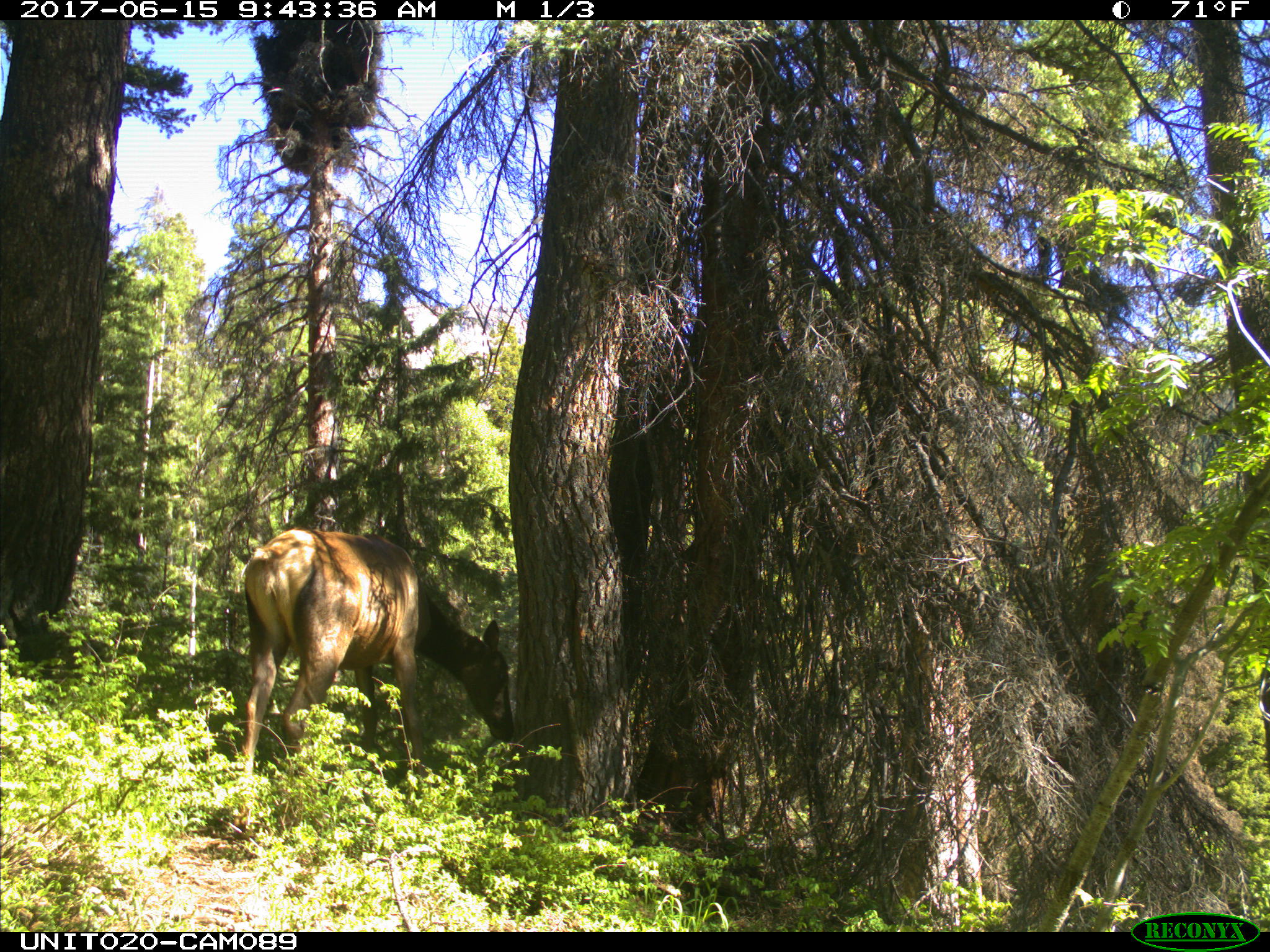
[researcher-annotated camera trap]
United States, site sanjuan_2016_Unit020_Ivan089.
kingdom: Animalia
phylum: Chordata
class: Mammalia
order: Artiodactyla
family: Cervidae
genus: Cervus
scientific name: Cervus elaphus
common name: red deer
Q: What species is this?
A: Cervus elaphus (red deer).